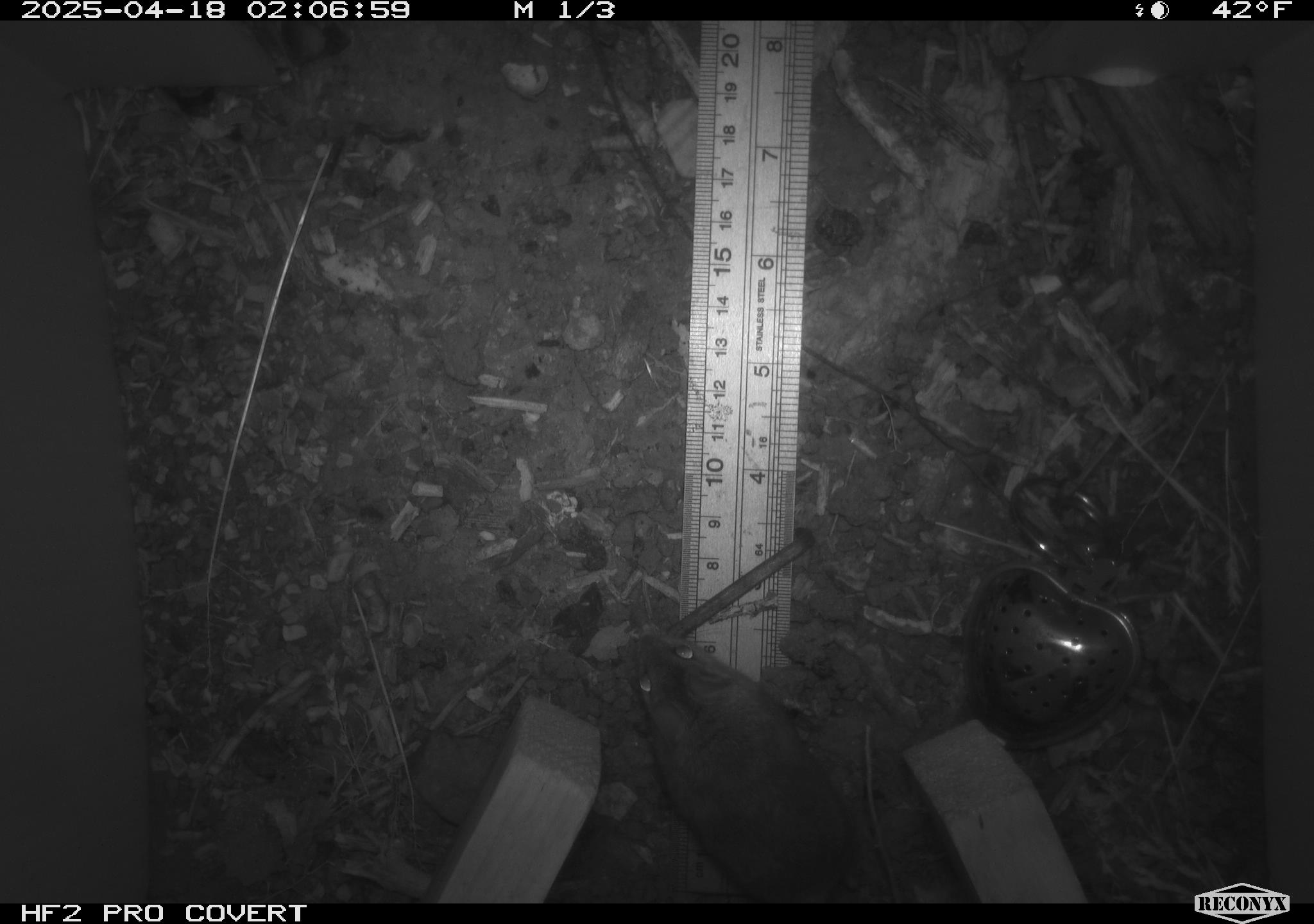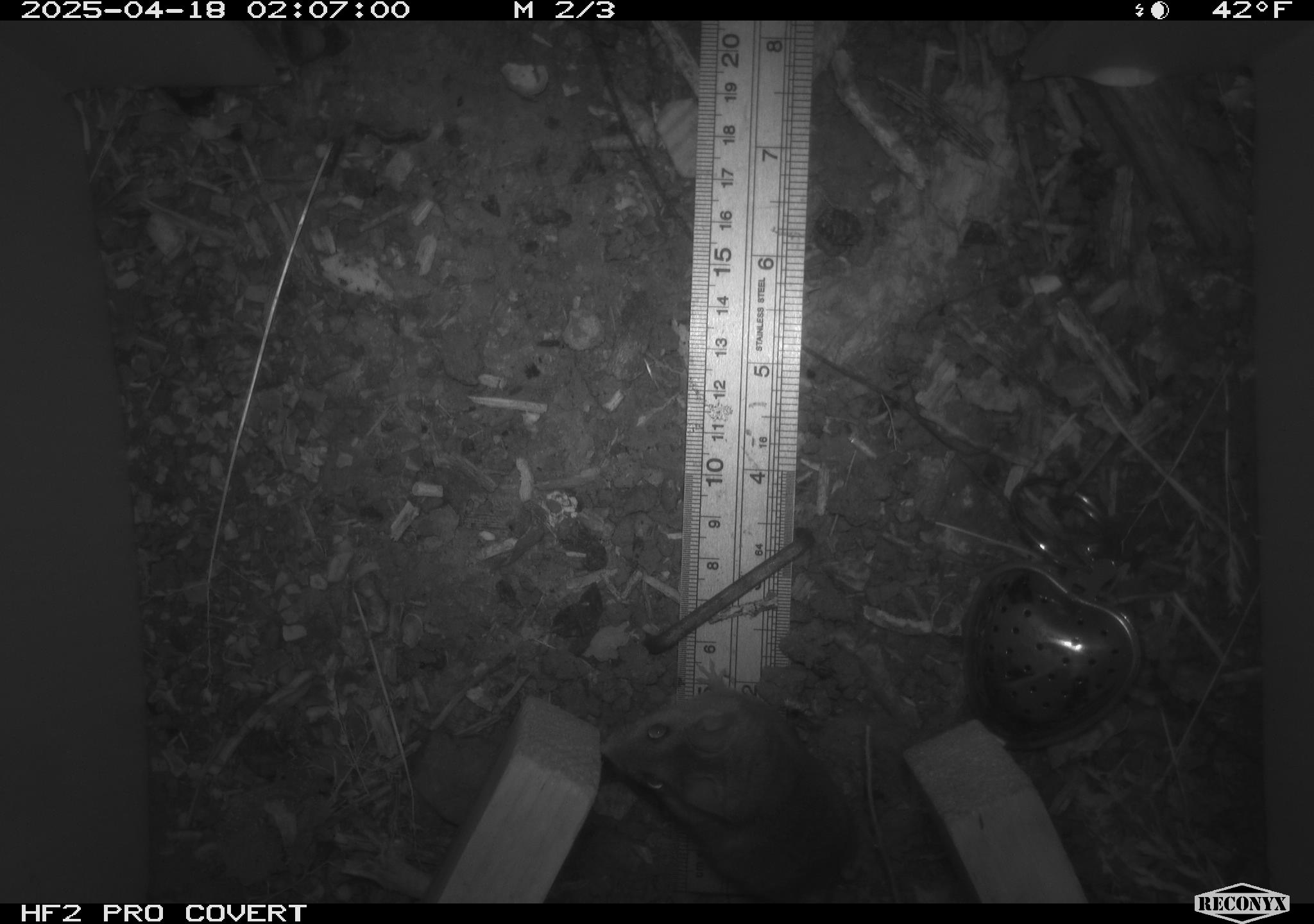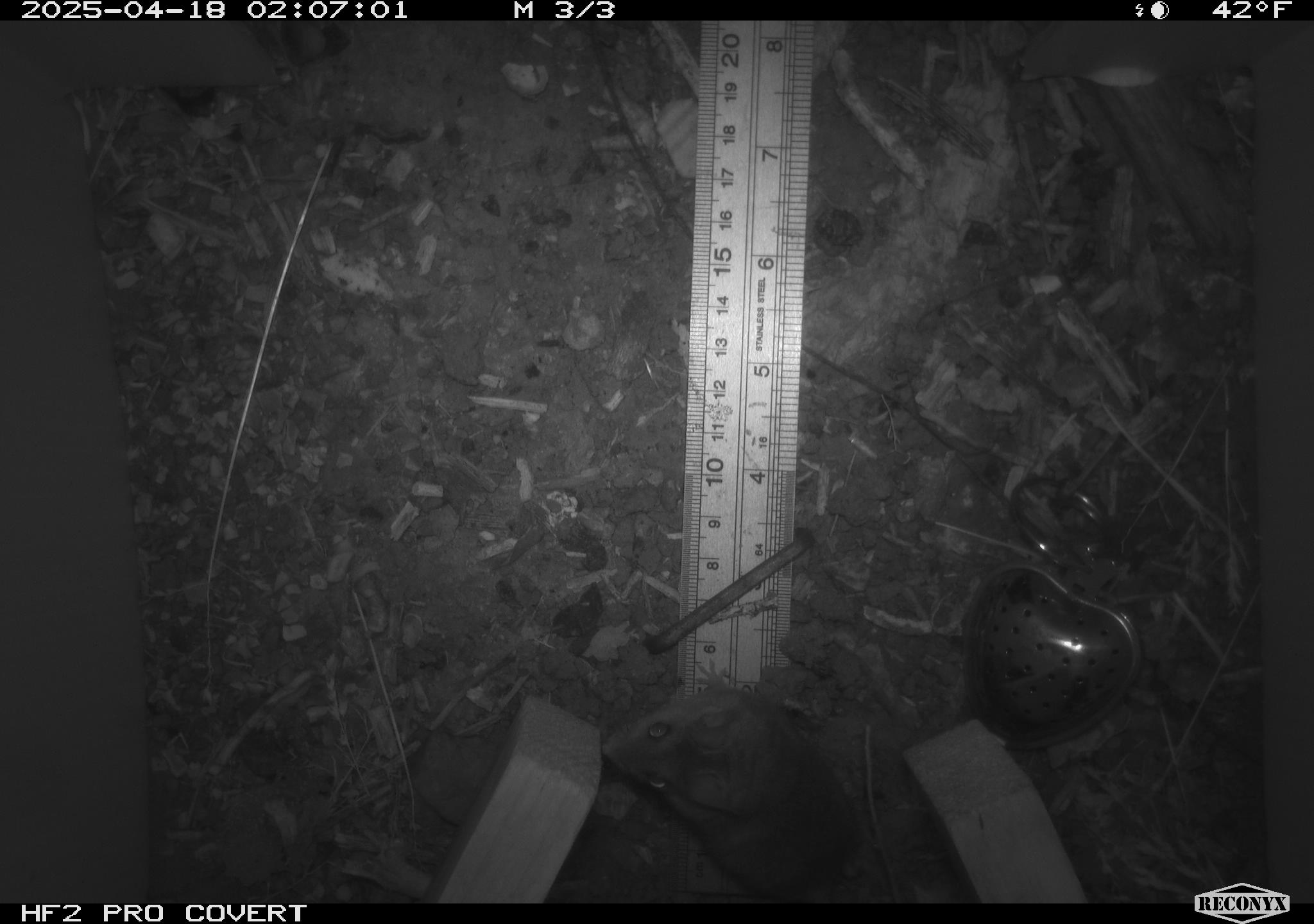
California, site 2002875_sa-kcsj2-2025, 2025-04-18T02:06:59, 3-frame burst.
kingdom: Animalia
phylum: Chordata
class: Mammalia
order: Rodentia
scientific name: Rodentia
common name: rodent